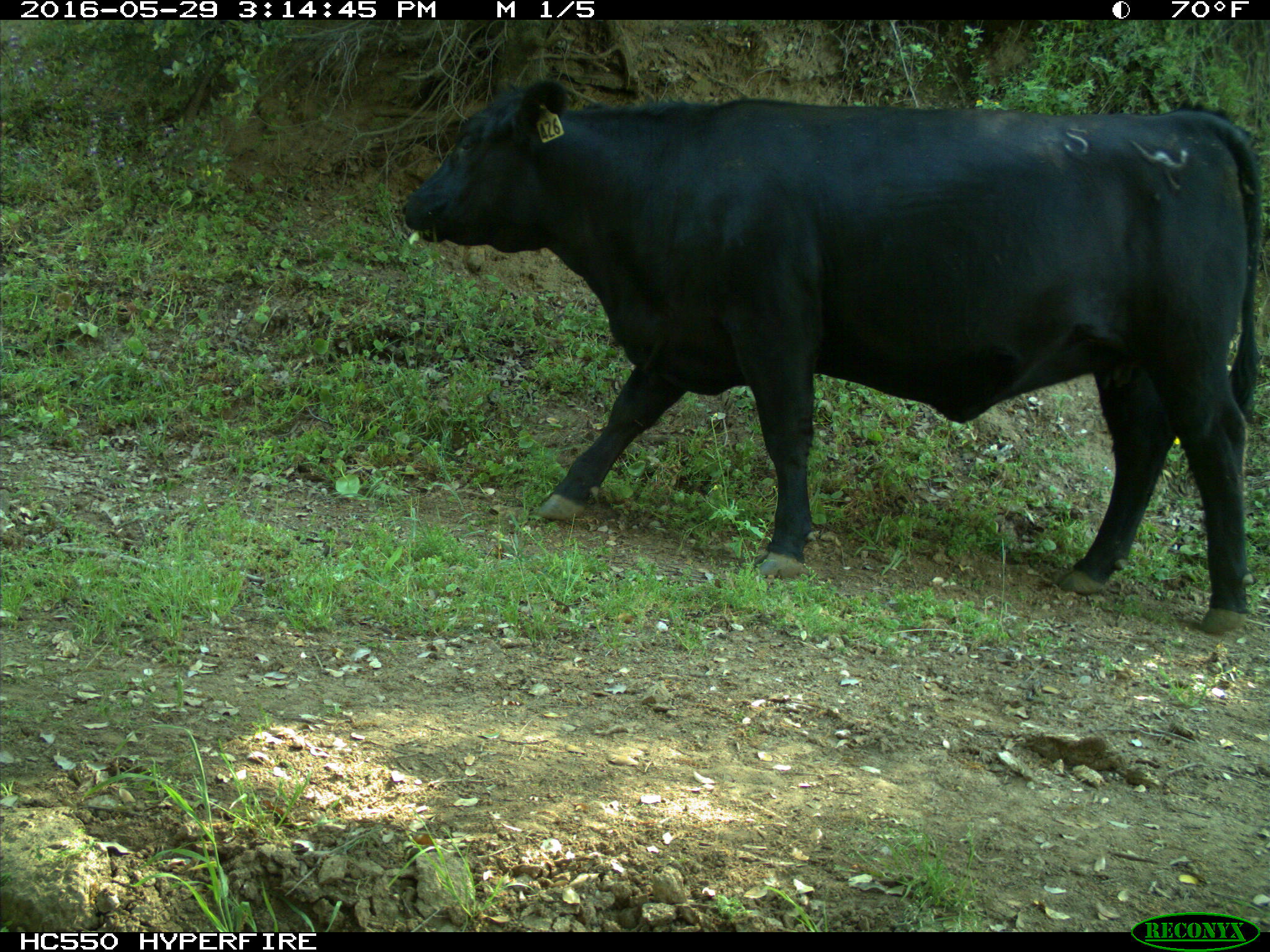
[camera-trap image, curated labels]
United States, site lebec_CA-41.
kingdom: Animalia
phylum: Chordata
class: Mammalia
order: Artiodactyla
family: Bovidae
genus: Bos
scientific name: Bos taurus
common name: domestic cow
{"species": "Bos taurus (domestic cow)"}